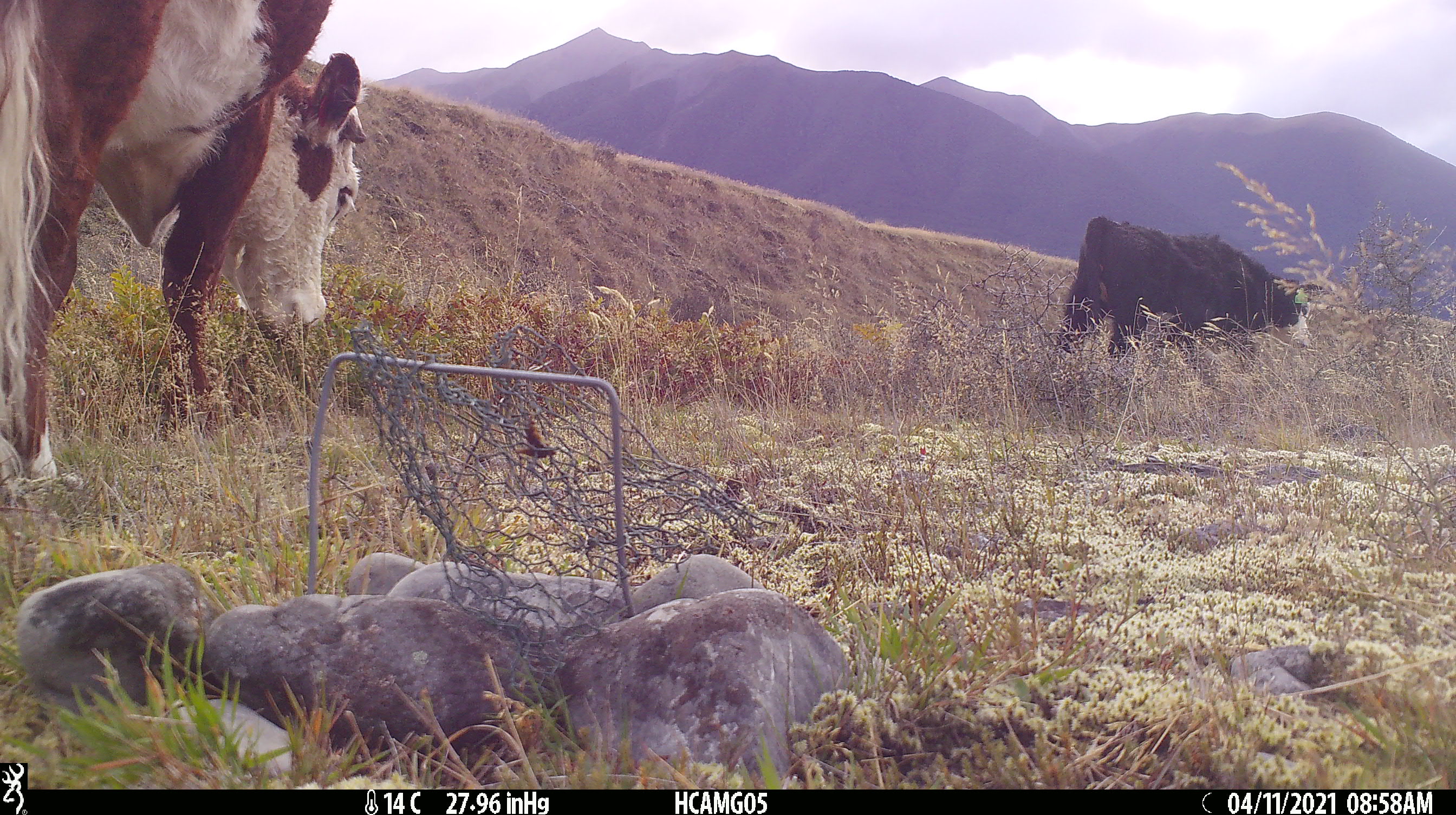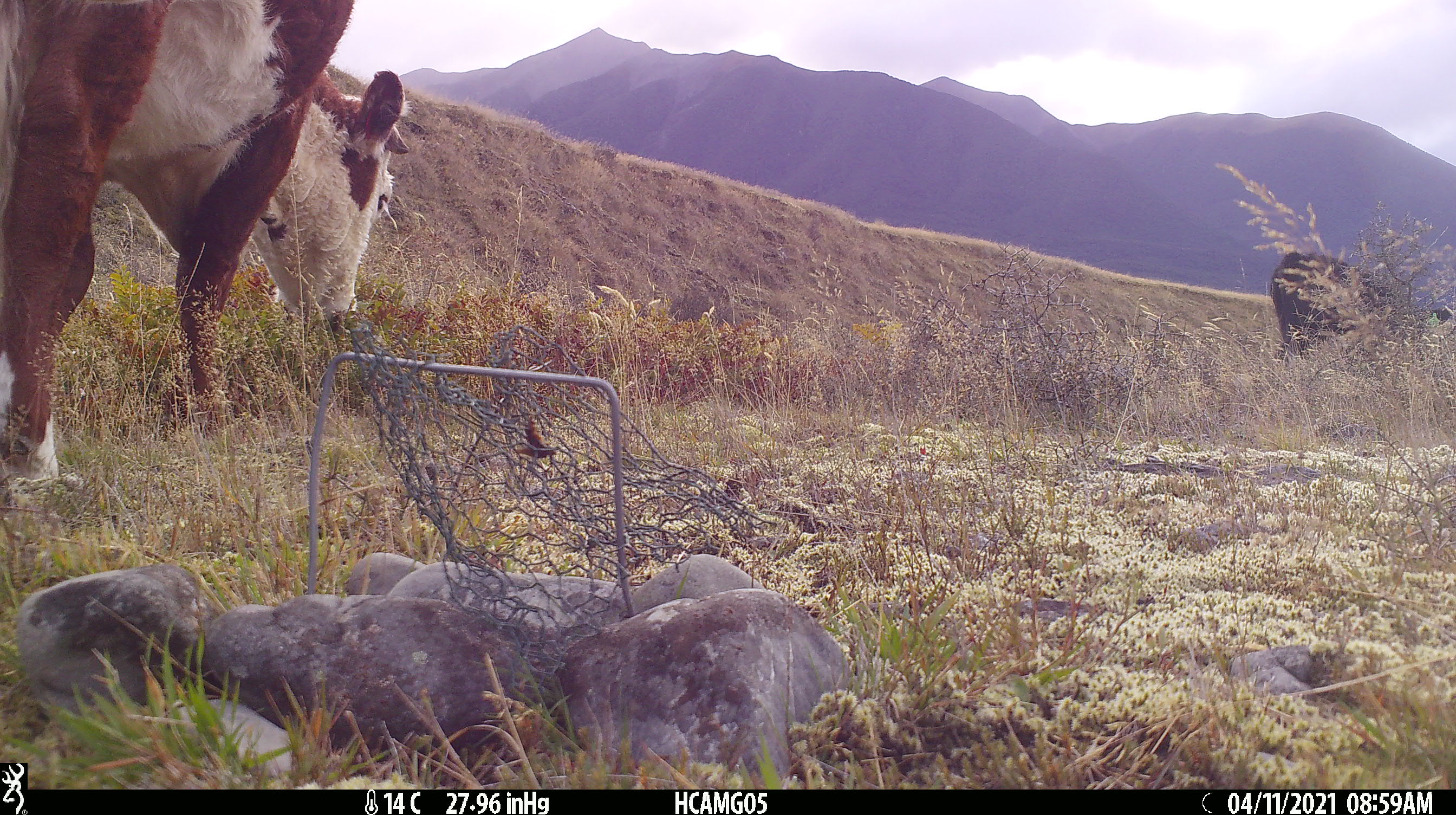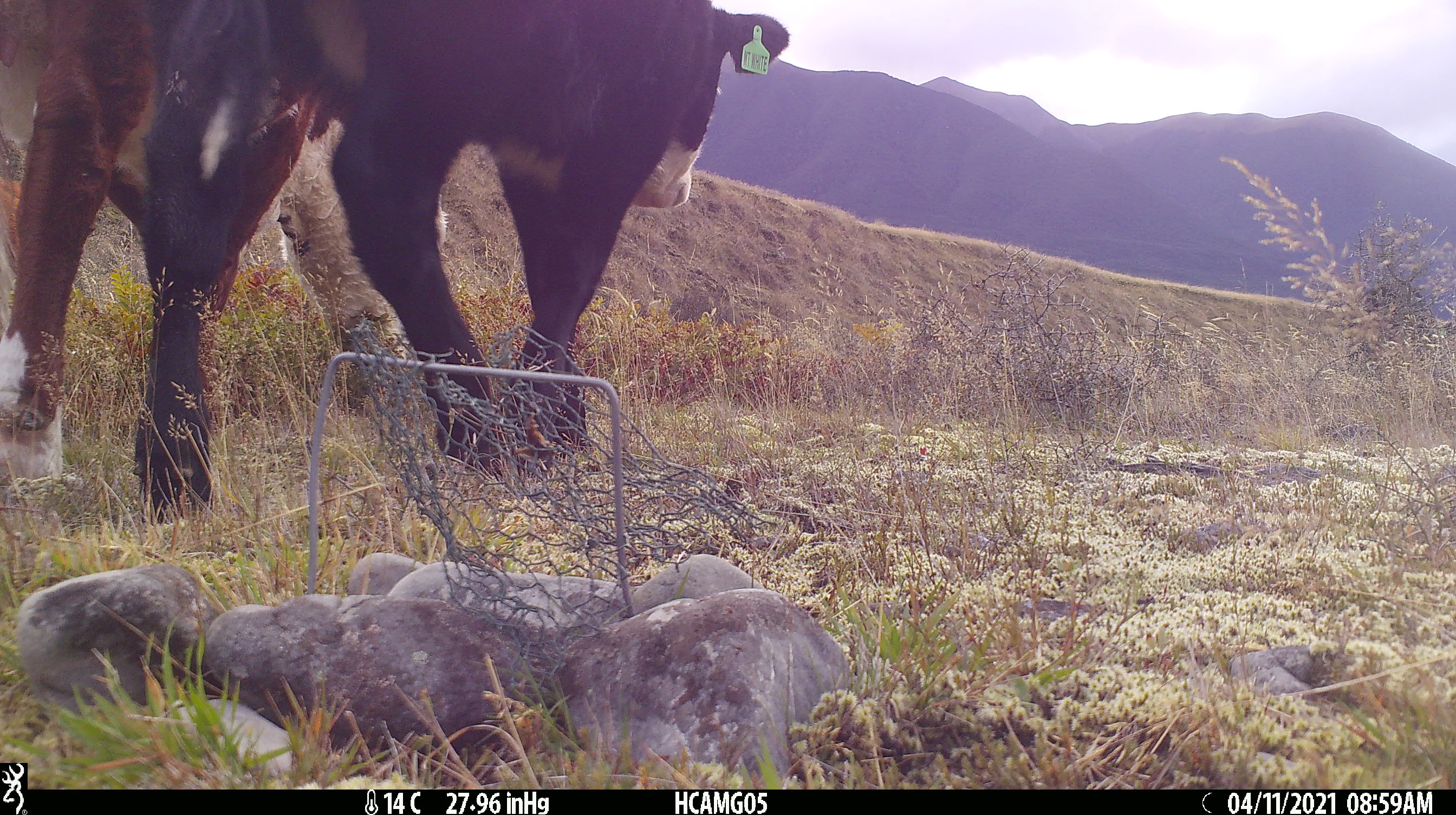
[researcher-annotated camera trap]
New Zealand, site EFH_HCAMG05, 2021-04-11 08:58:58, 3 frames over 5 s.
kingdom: Animalia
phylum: Chordata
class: Mammalia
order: Artiodactyla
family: Bovidae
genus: Bos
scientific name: Bos taurus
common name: domestic cow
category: cow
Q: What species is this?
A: Cow (domestic cow) (Bos taurus).